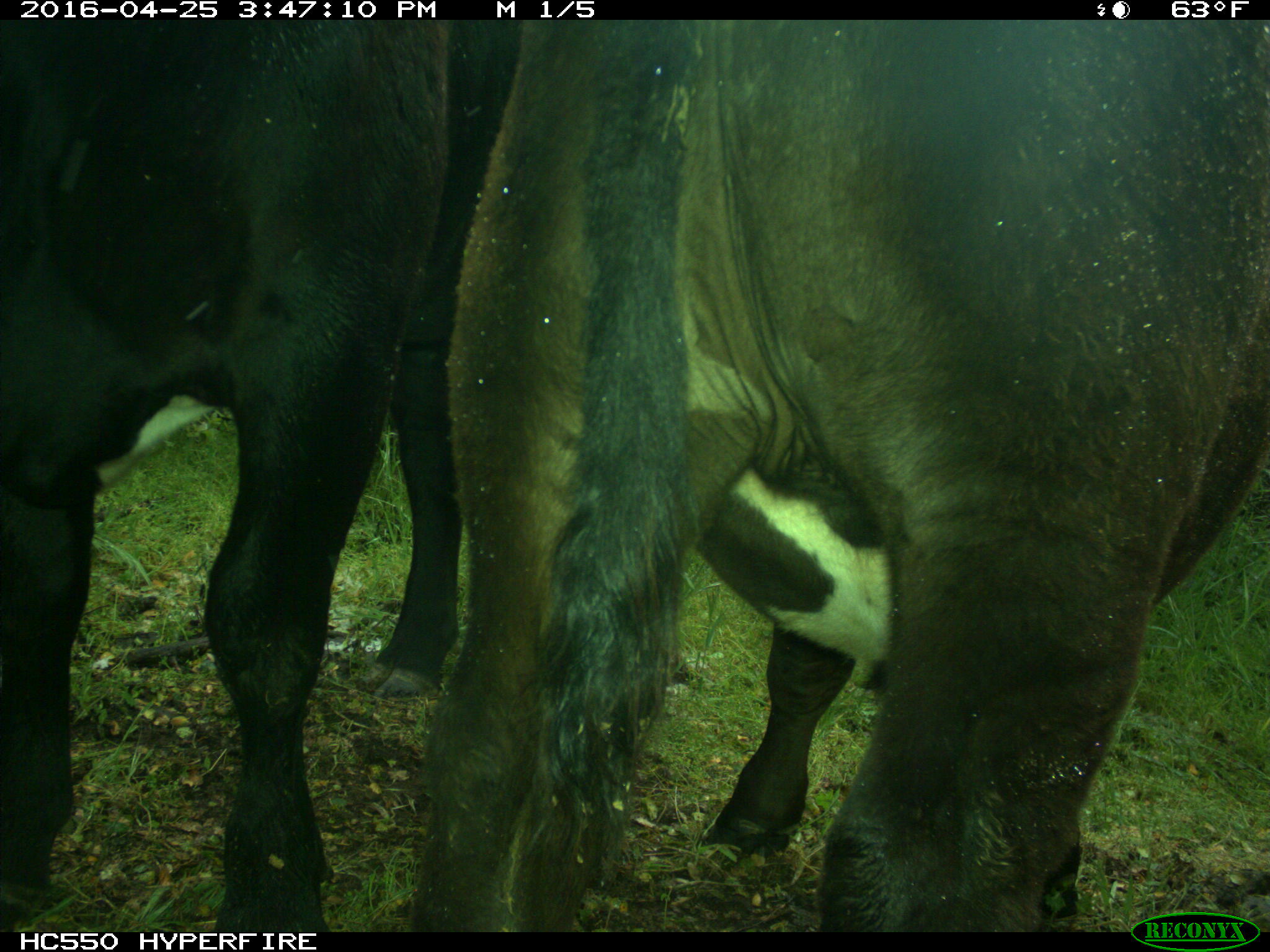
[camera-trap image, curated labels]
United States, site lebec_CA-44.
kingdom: Animalia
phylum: Chordata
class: Mammalia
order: Artiodactyla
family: Bovidae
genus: Bos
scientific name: Bos taurus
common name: domestic cow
Bos taurus (domestic cow).